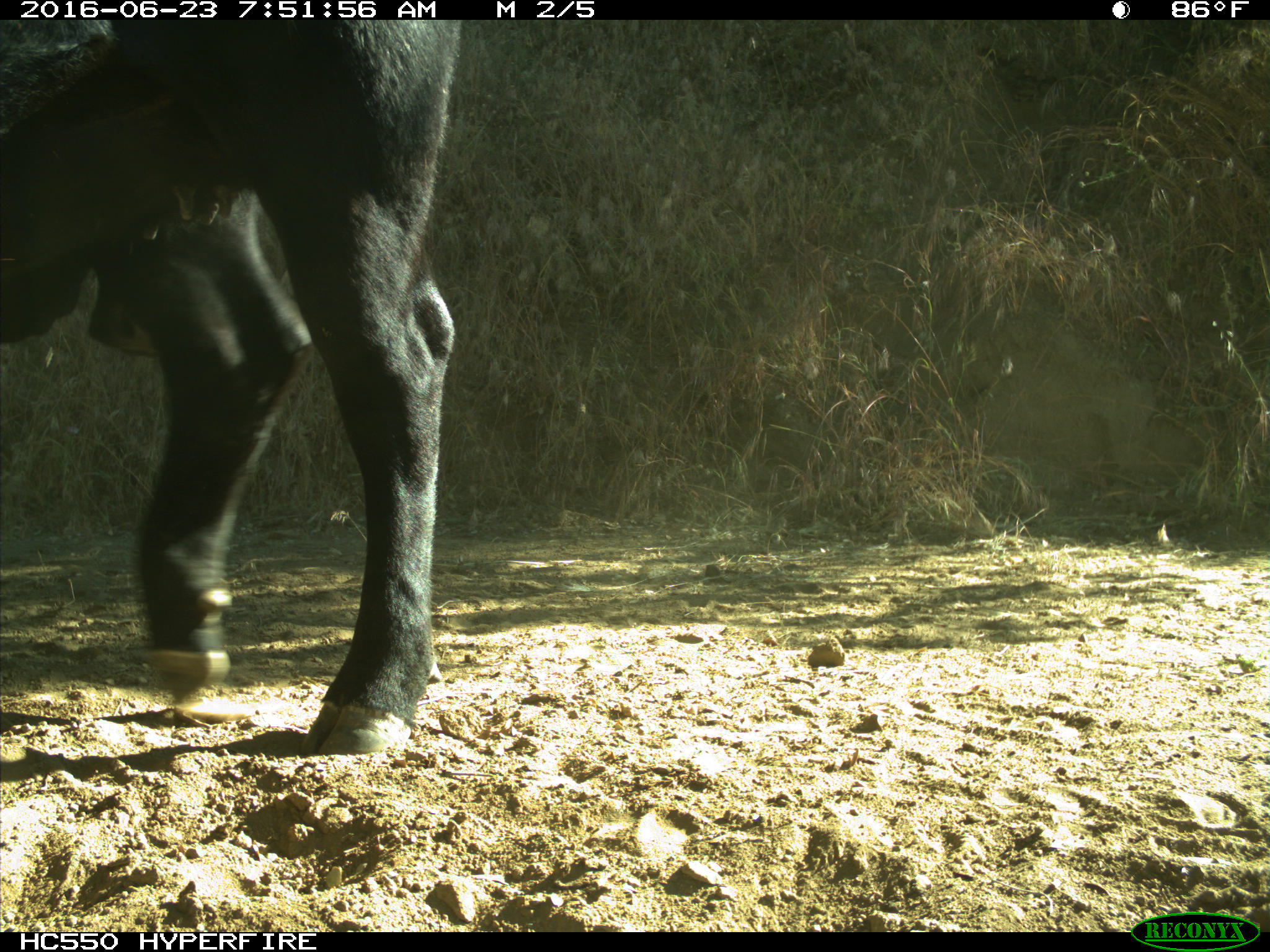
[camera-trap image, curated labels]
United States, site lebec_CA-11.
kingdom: Animalia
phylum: Chordata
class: Mammalia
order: Artiodactyla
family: Bovidae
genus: Bos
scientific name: Bos taurus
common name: domestic cow